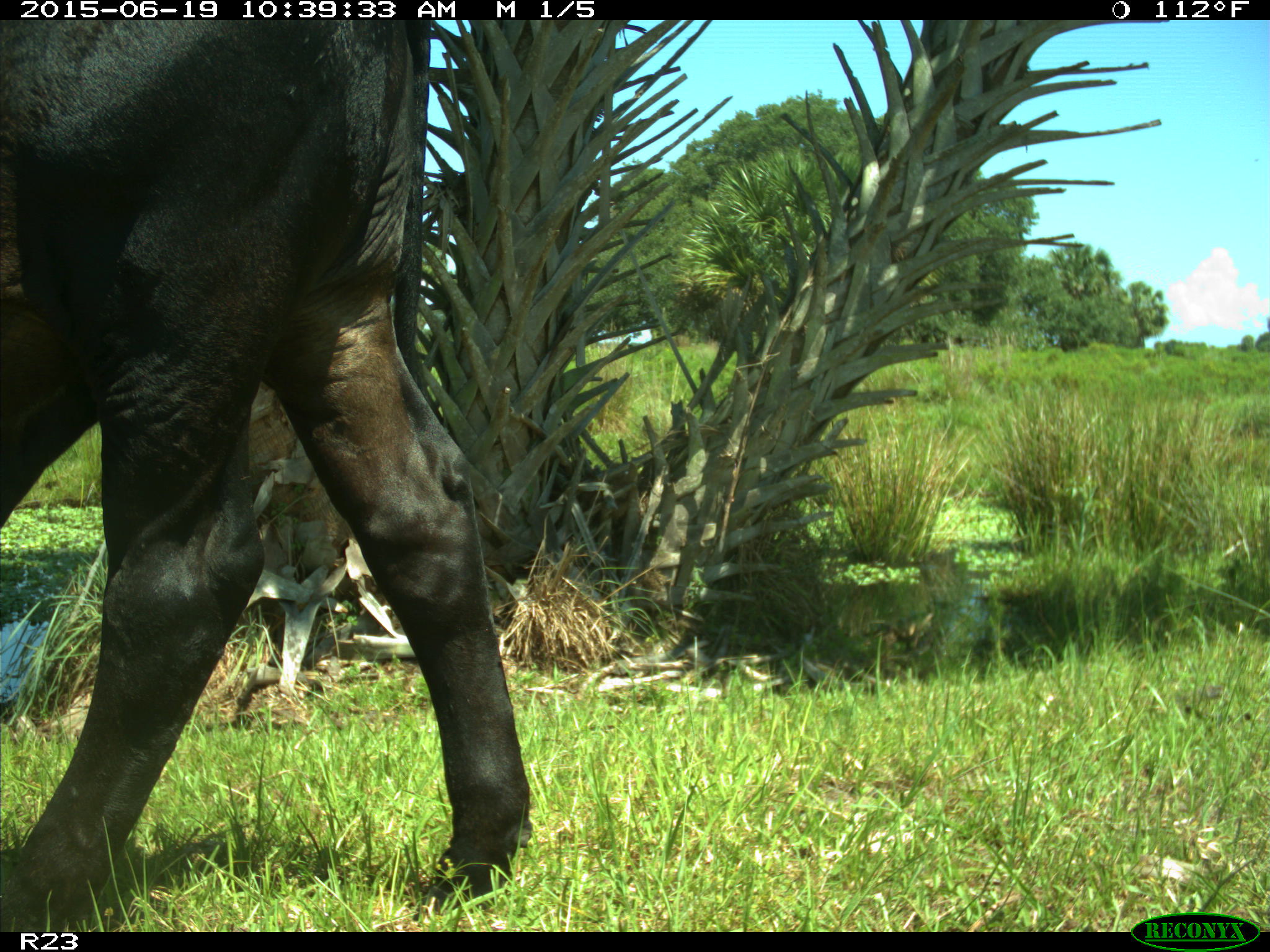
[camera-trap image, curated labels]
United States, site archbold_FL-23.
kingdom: Animalia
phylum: Chordata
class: Mammalia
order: Artiodactyla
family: Bovidae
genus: Bos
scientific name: Bos taurus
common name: domestic cow